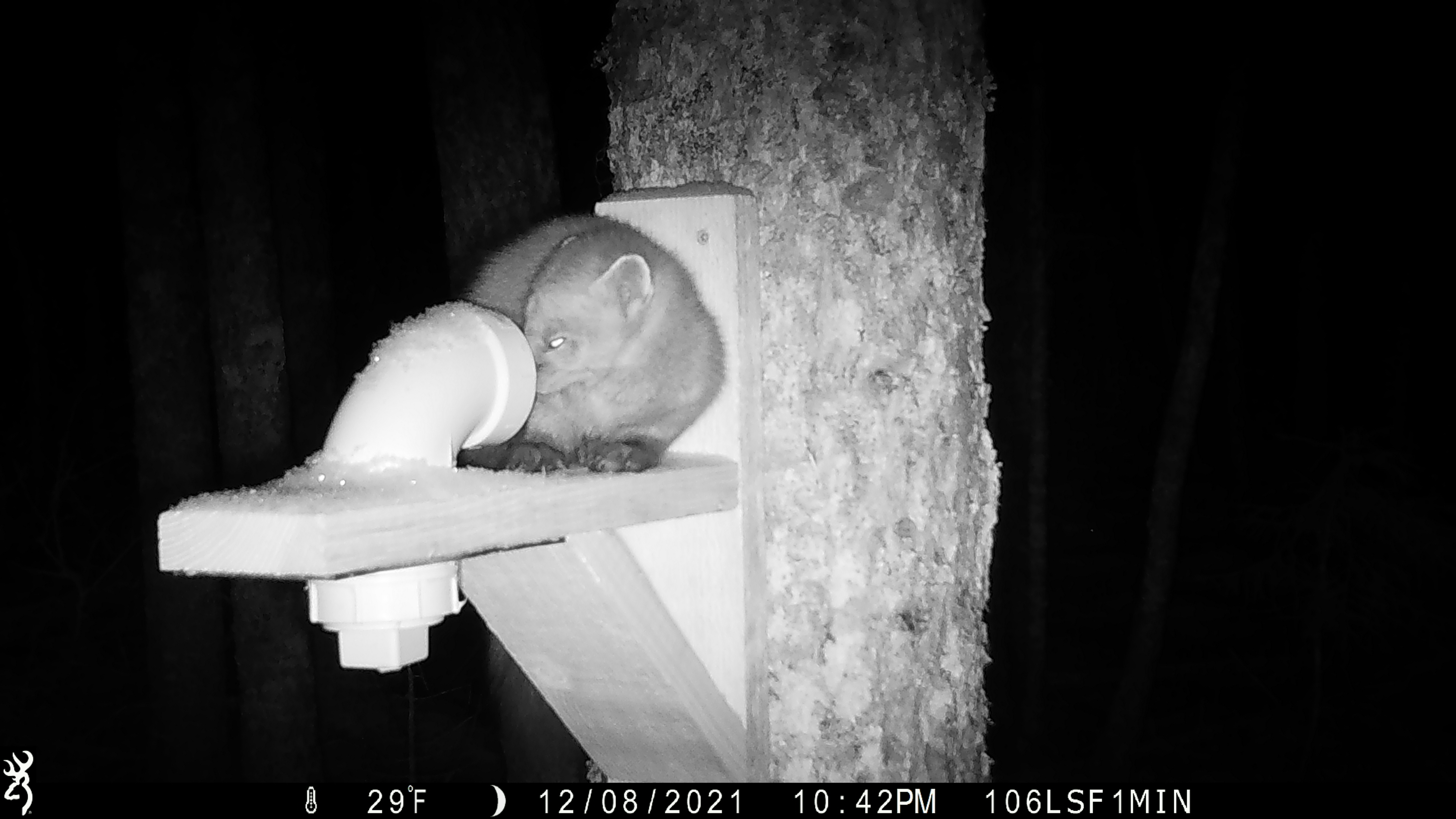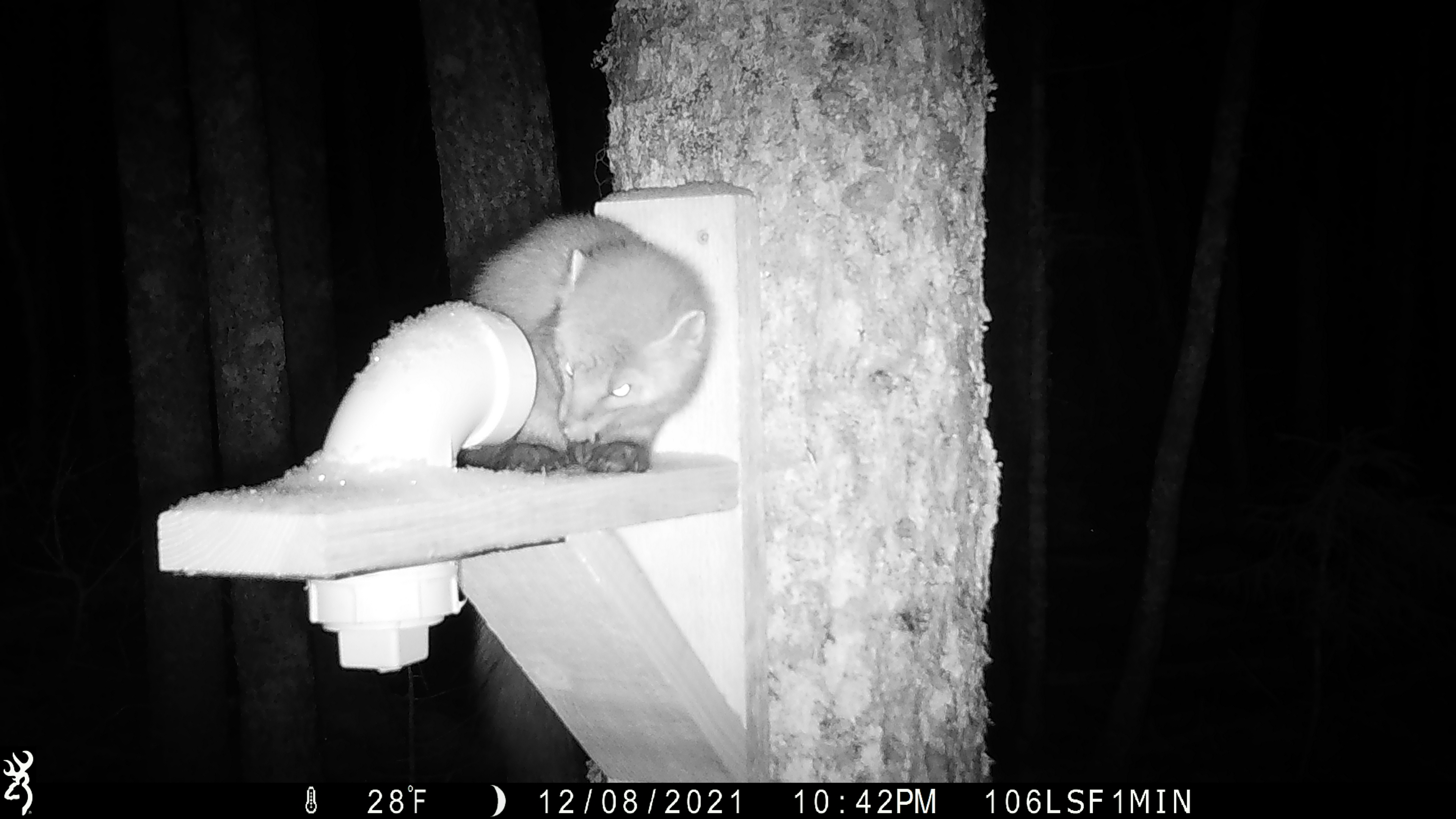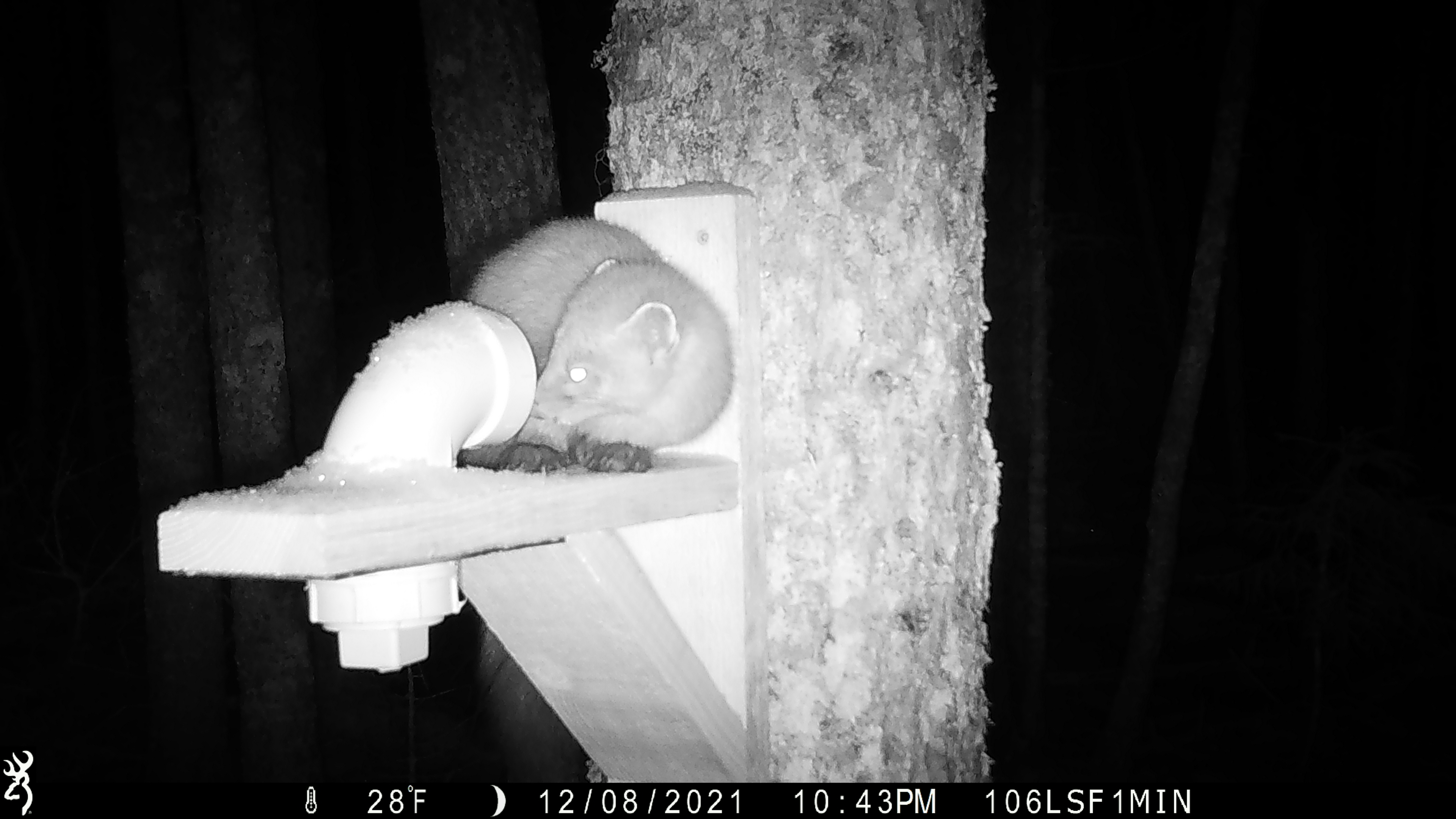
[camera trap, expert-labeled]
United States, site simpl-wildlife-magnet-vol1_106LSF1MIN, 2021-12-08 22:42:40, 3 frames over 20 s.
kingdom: Animalia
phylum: Chordata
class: Mammalia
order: Carnivora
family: Mustelidae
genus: Martes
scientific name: Martes americana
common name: american marten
American marten (Martes americana).